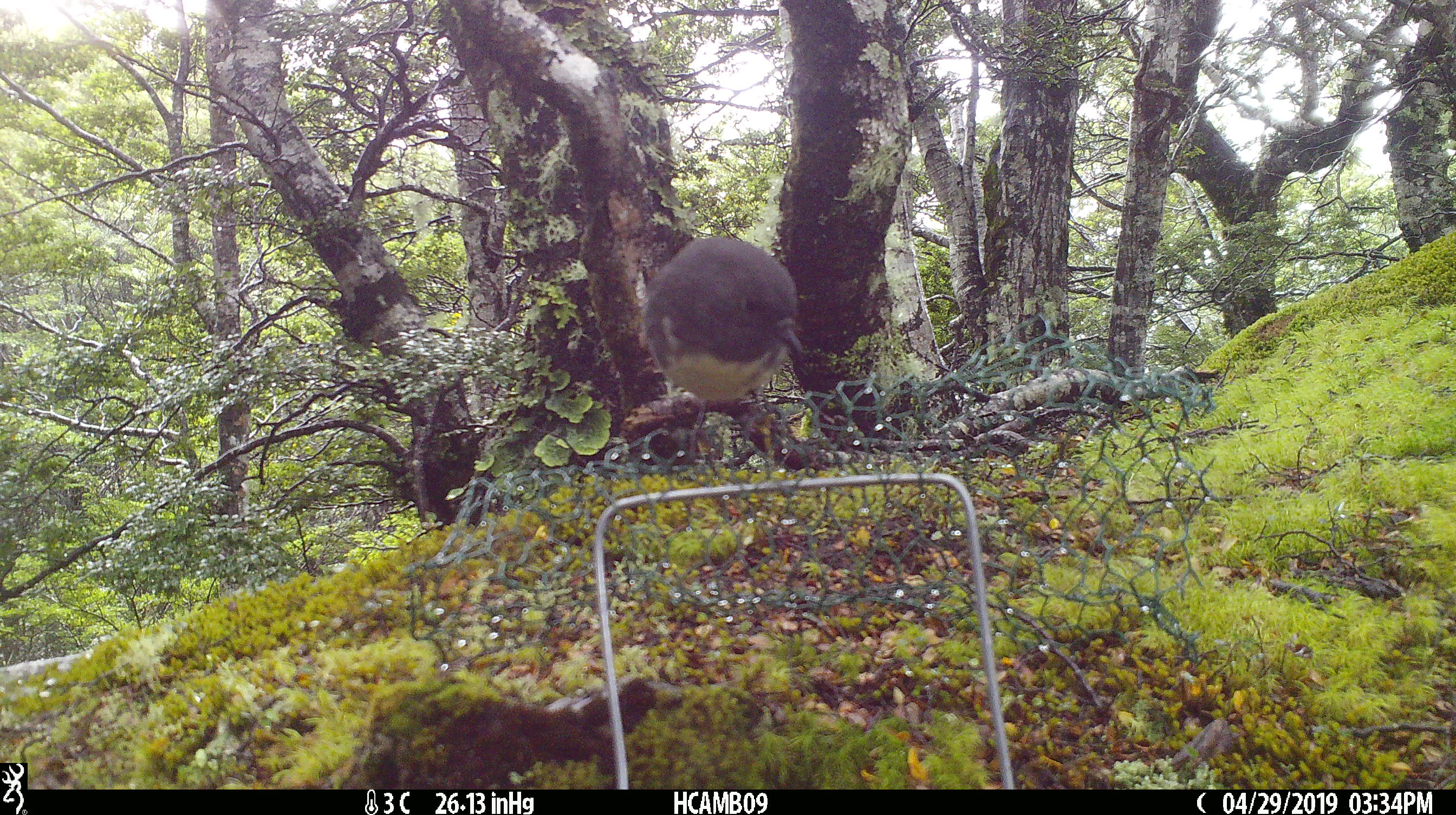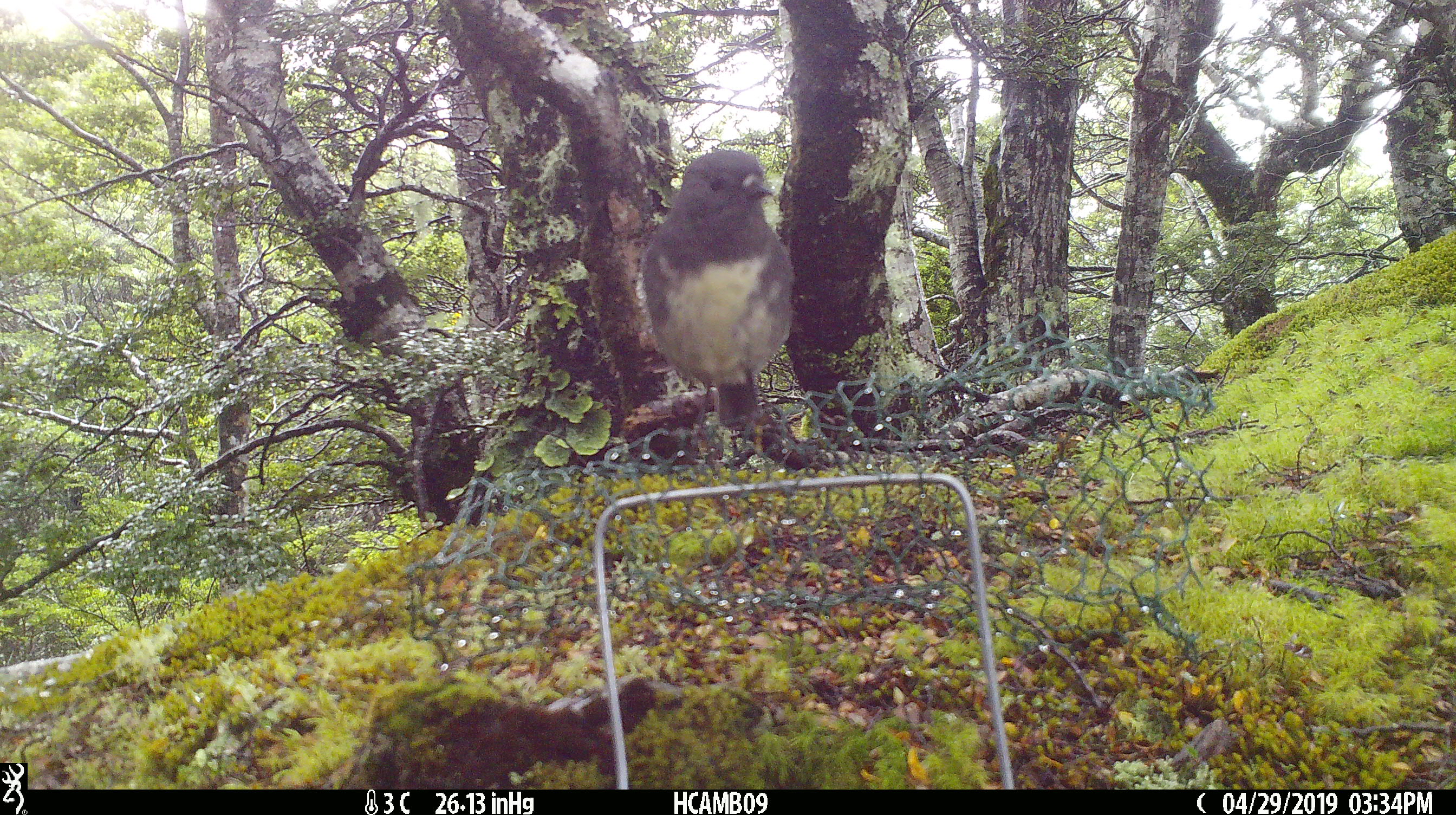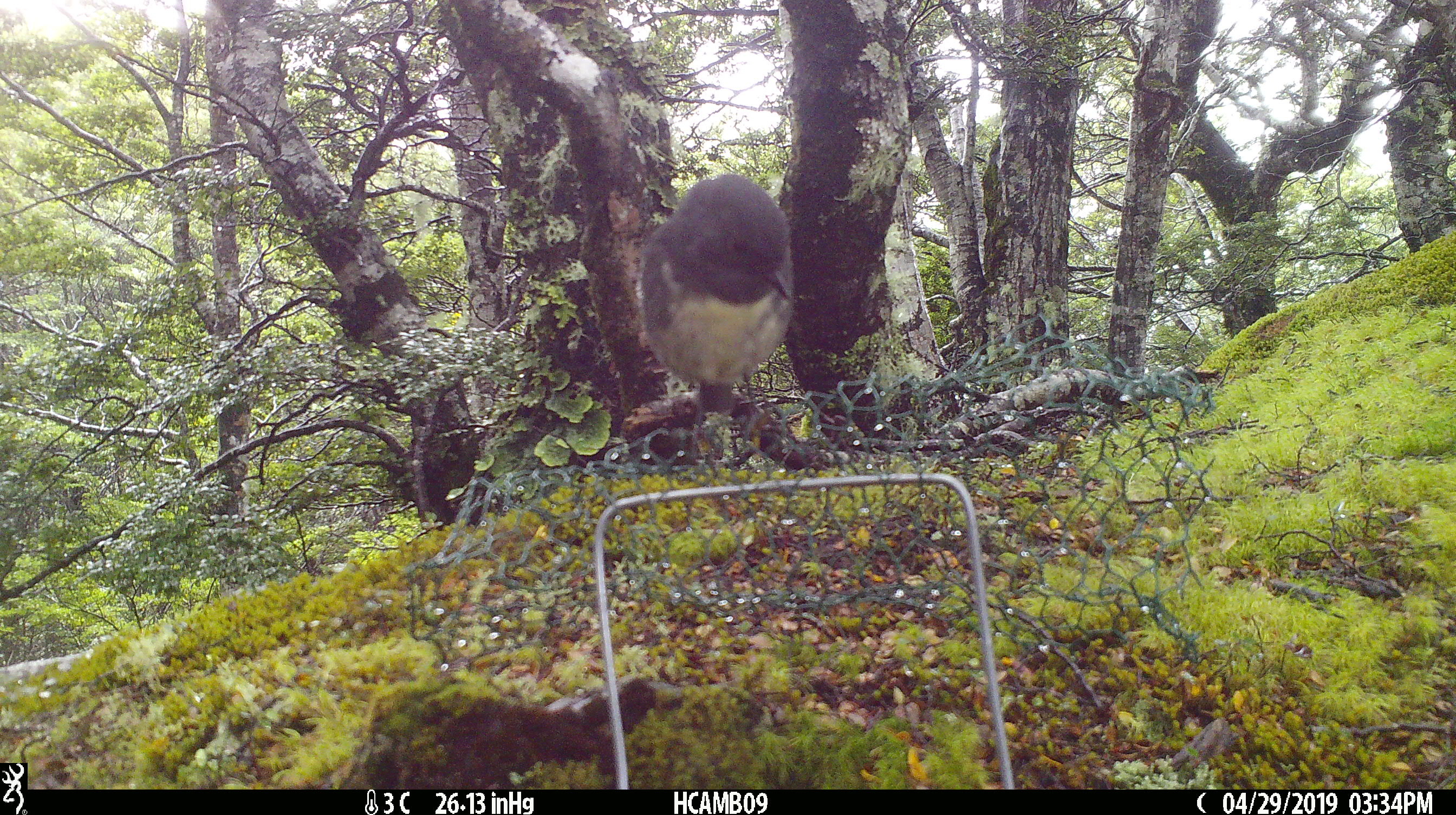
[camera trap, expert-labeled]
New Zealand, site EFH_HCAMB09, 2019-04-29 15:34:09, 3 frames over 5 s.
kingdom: Animalia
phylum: Chordata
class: Aves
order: Passeriformes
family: Petroicidae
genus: Petroica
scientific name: Petroica australis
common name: new zealand robin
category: robin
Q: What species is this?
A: Robin (new zealand robin) (Petroica australis).